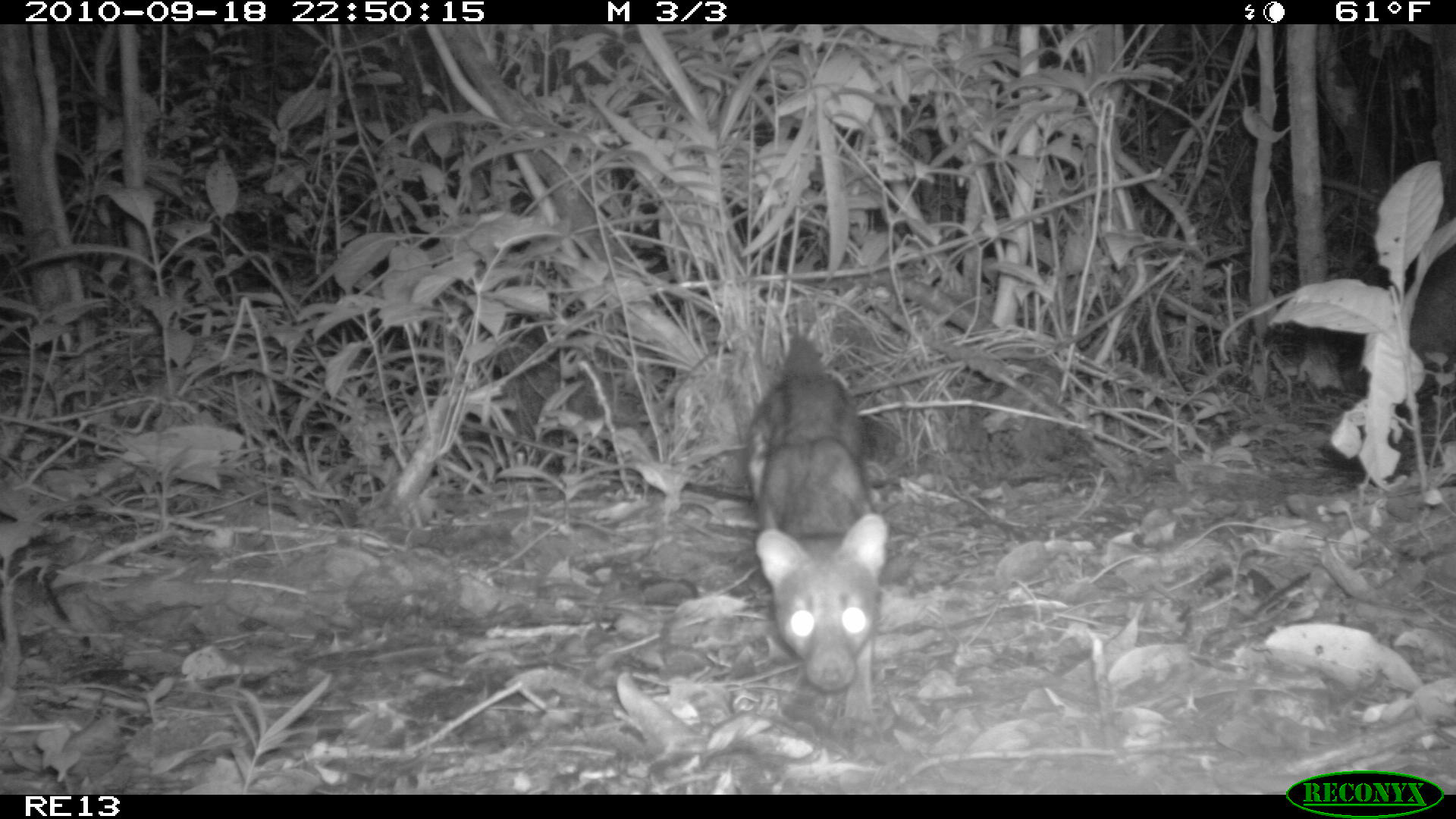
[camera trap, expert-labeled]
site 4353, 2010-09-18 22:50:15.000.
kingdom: Animalia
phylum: Chordata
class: Mammalia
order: Carnivora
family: Eupleridae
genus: Fossa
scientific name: Fossa fossana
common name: fanaloka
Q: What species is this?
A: Fossa fossana (fanaloka).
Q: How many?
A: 1.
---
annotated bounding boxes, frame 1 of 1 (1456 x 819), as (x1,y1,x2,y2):
fossa fossana: (744,330,888,729)